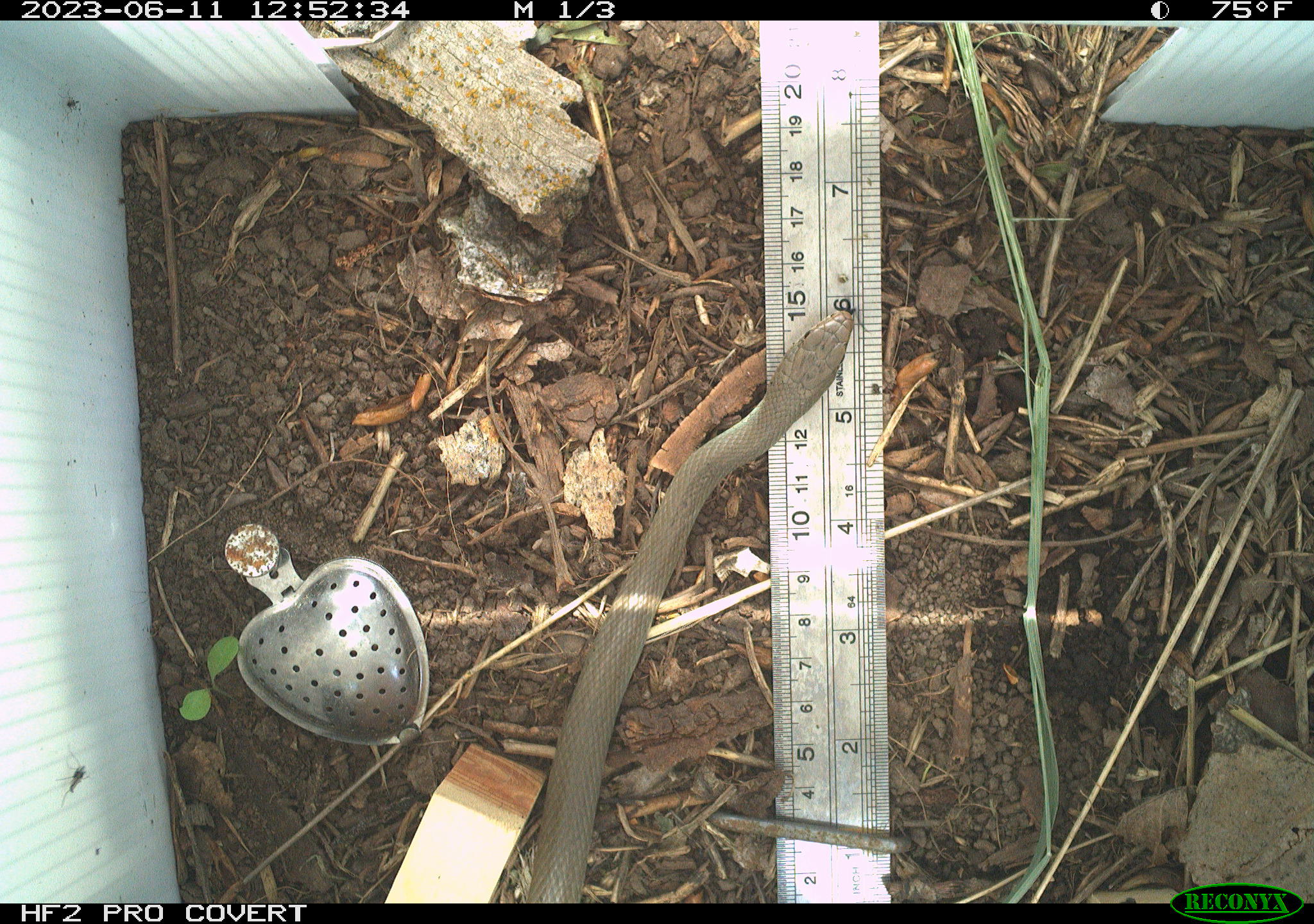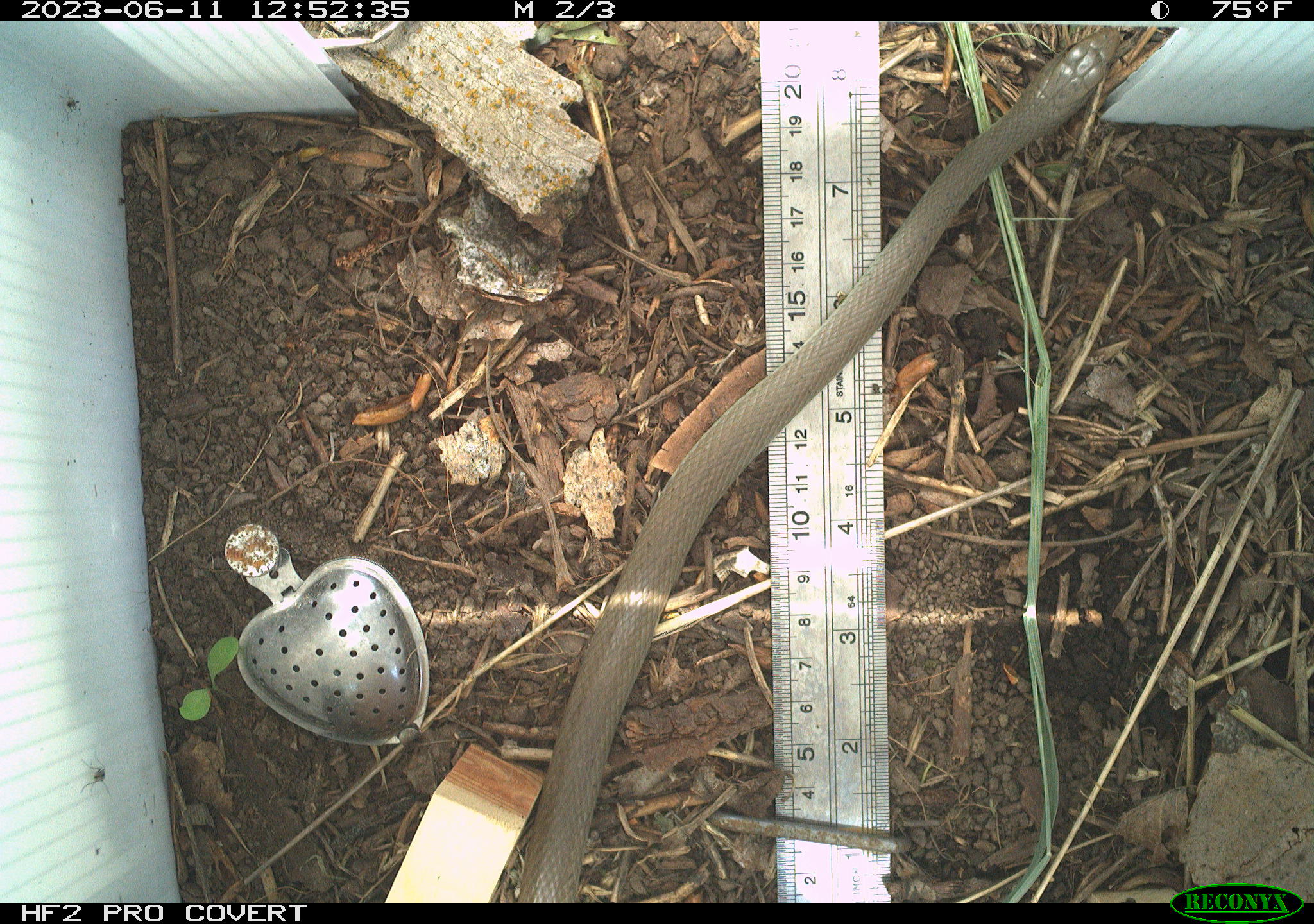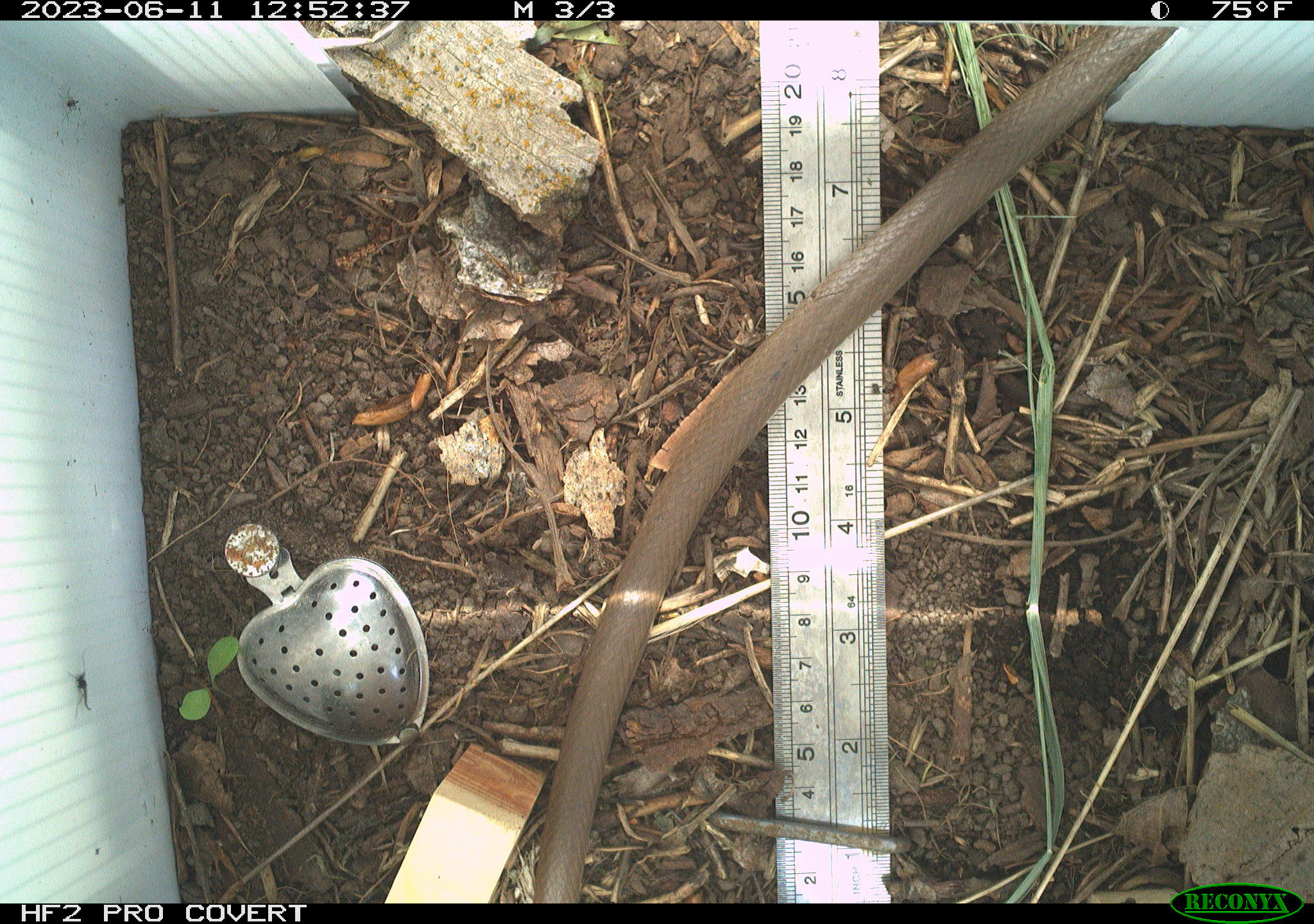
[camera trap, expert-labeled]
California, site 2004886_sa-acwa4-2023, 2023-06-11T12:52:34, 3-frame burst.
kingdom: Animalia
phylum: Chordata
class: Reptilia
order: Squamata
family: Colubridae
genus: Coluber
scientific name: Coluber constrictor mormon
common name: western yellow-bellied racer